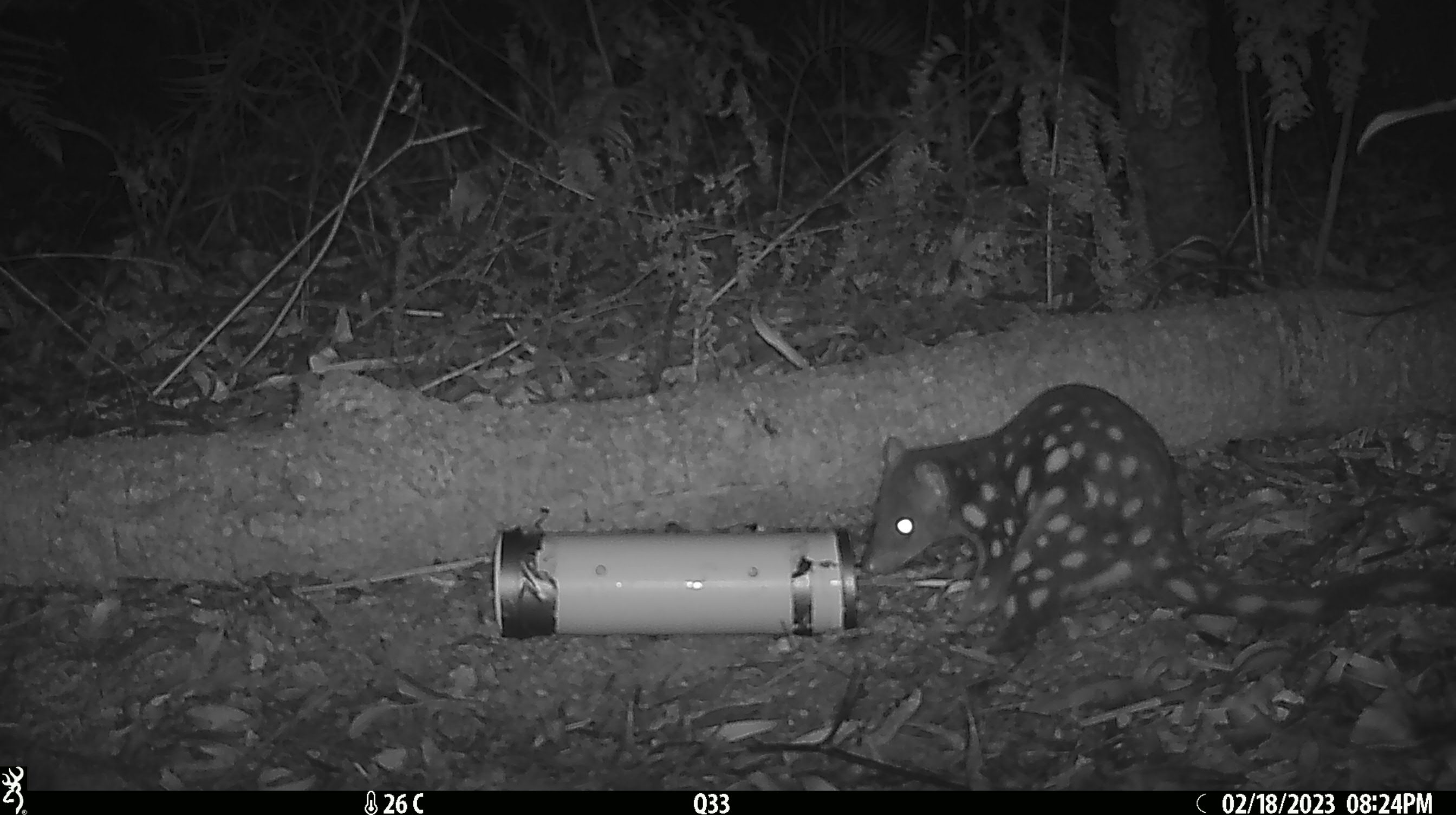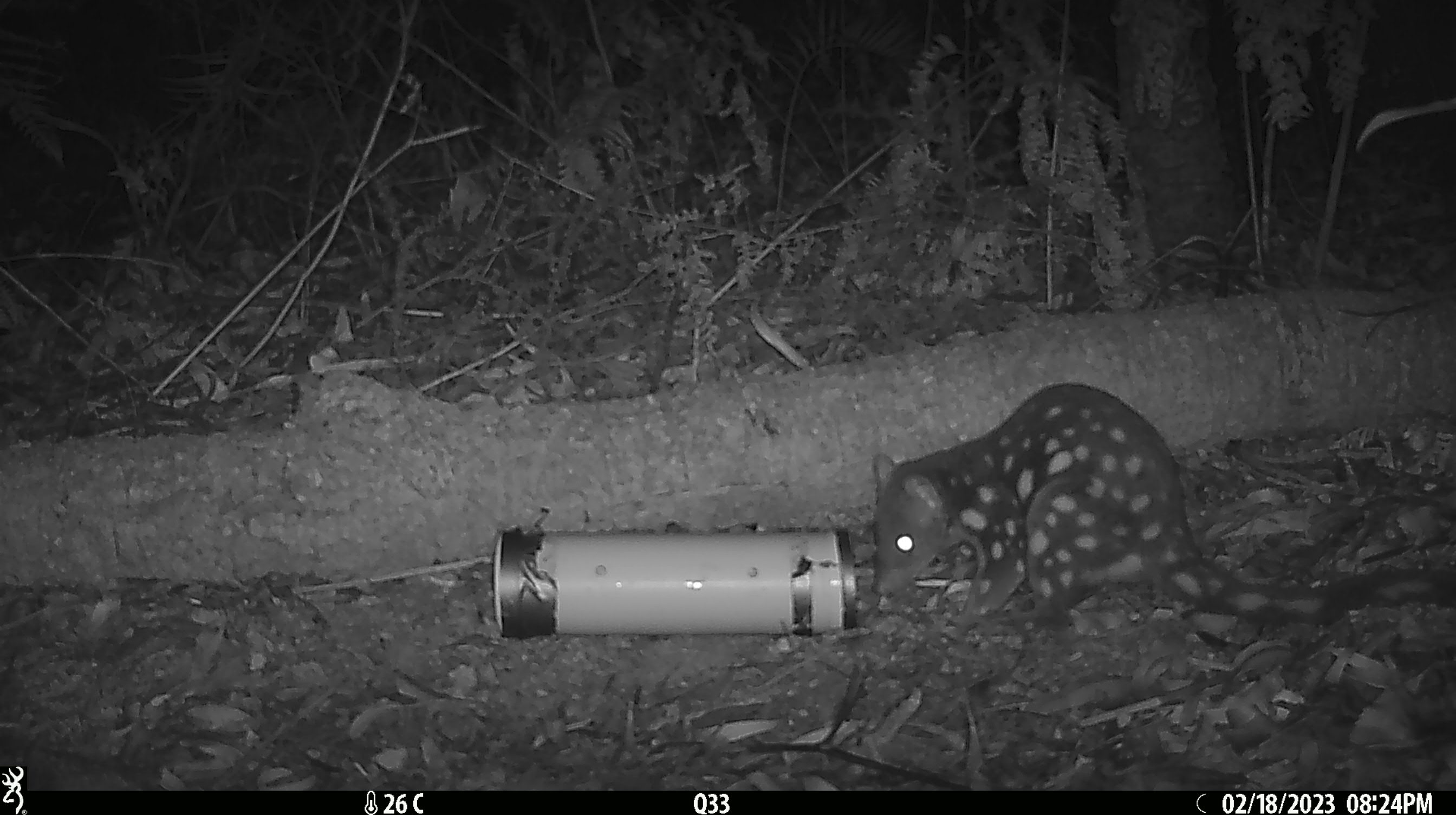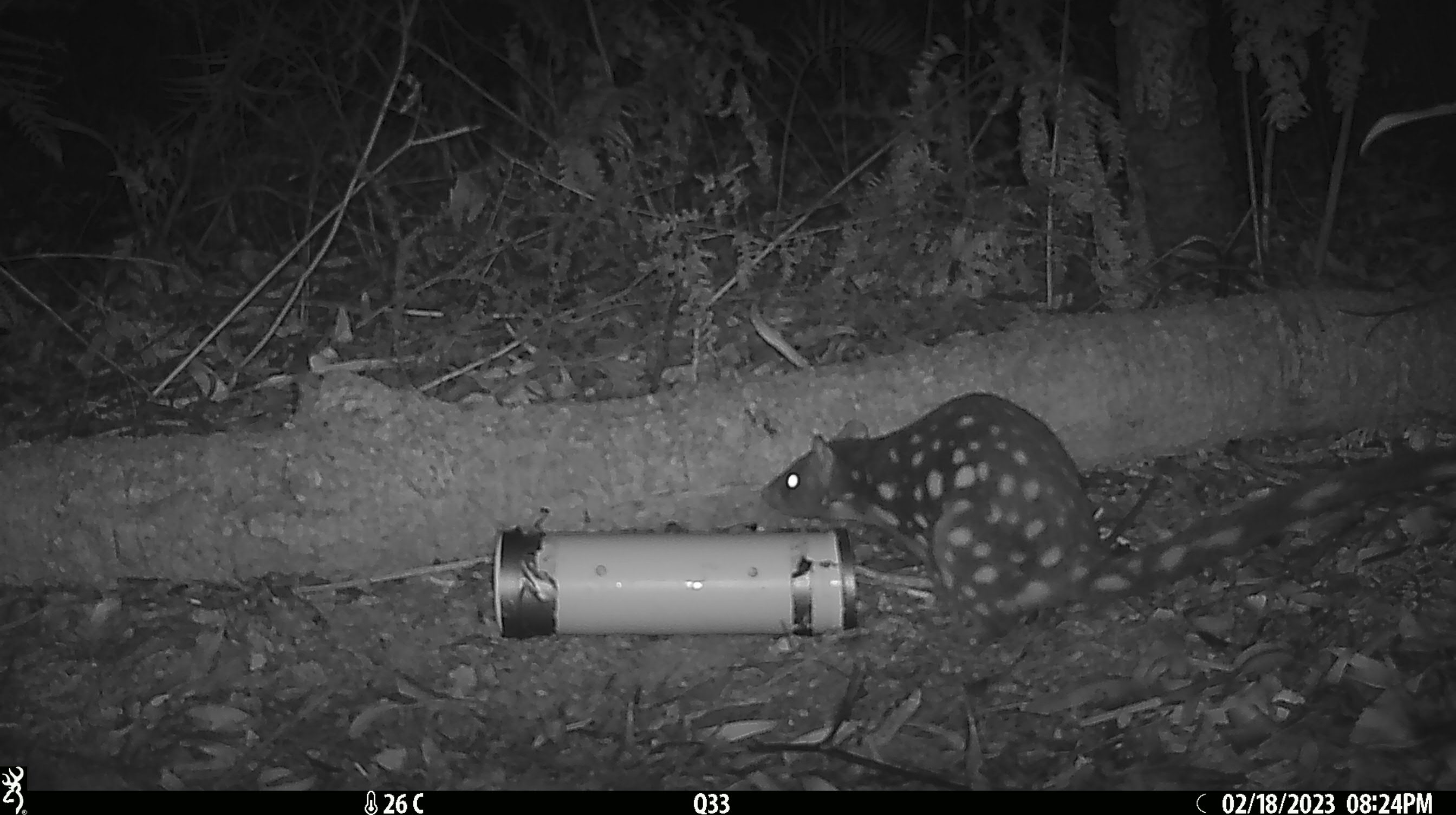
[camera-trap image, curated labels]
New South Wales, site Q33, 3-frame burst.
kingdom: Animalia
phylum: Chordata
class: Mammalia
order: Dasyuromorphia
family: Dasyuridae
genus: Dasyurus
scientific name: Dasyurus maculatus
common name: spotted-tailed quoll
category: quoll